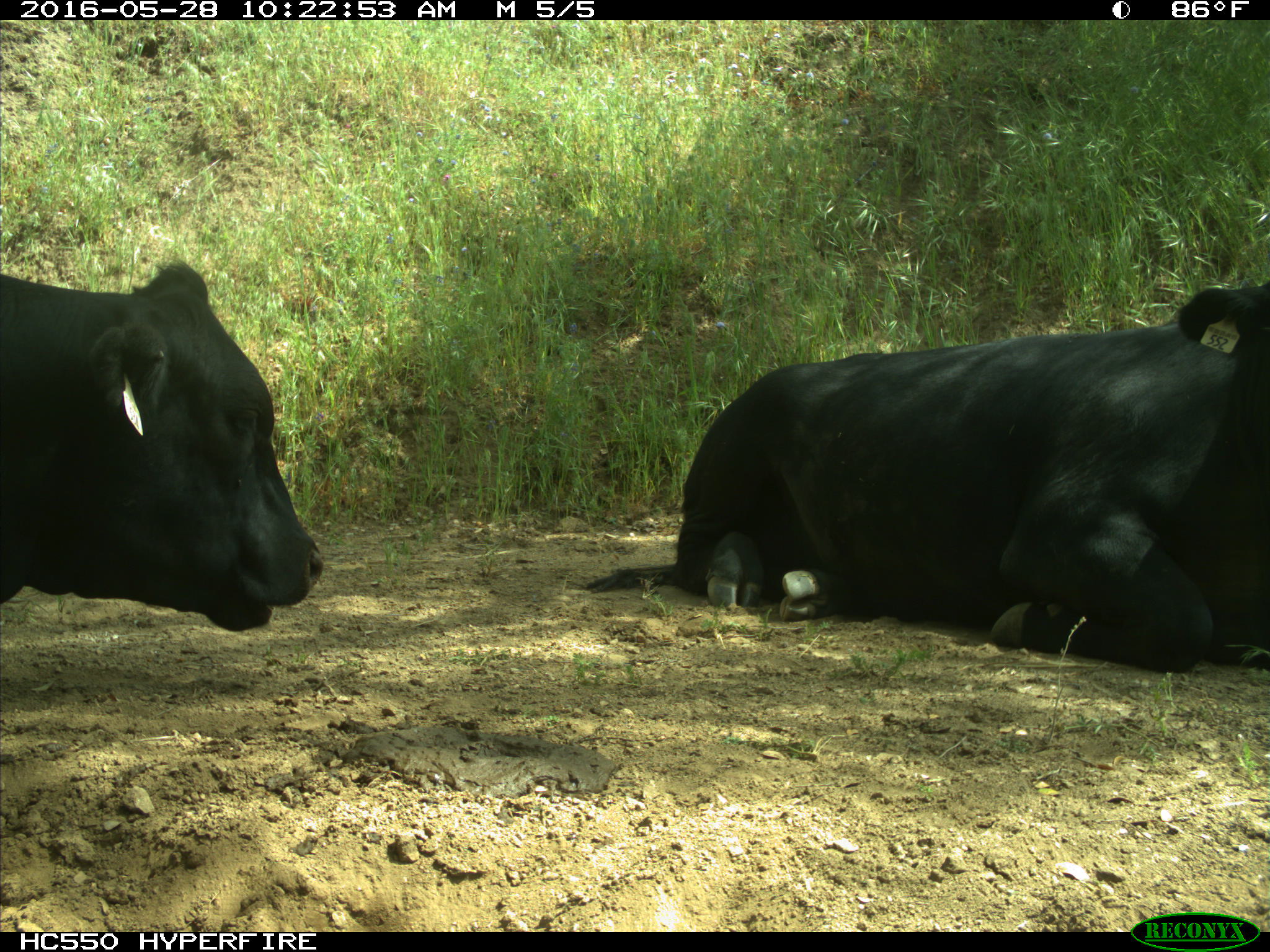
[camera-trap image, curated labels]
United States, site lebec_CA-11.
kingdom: Animalia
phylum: Chordata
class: Mammalia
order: Artiodactyla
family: Bovidae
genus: Bos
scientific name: Bos taurus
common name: domestic cow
Bos taurus (domestic cow).